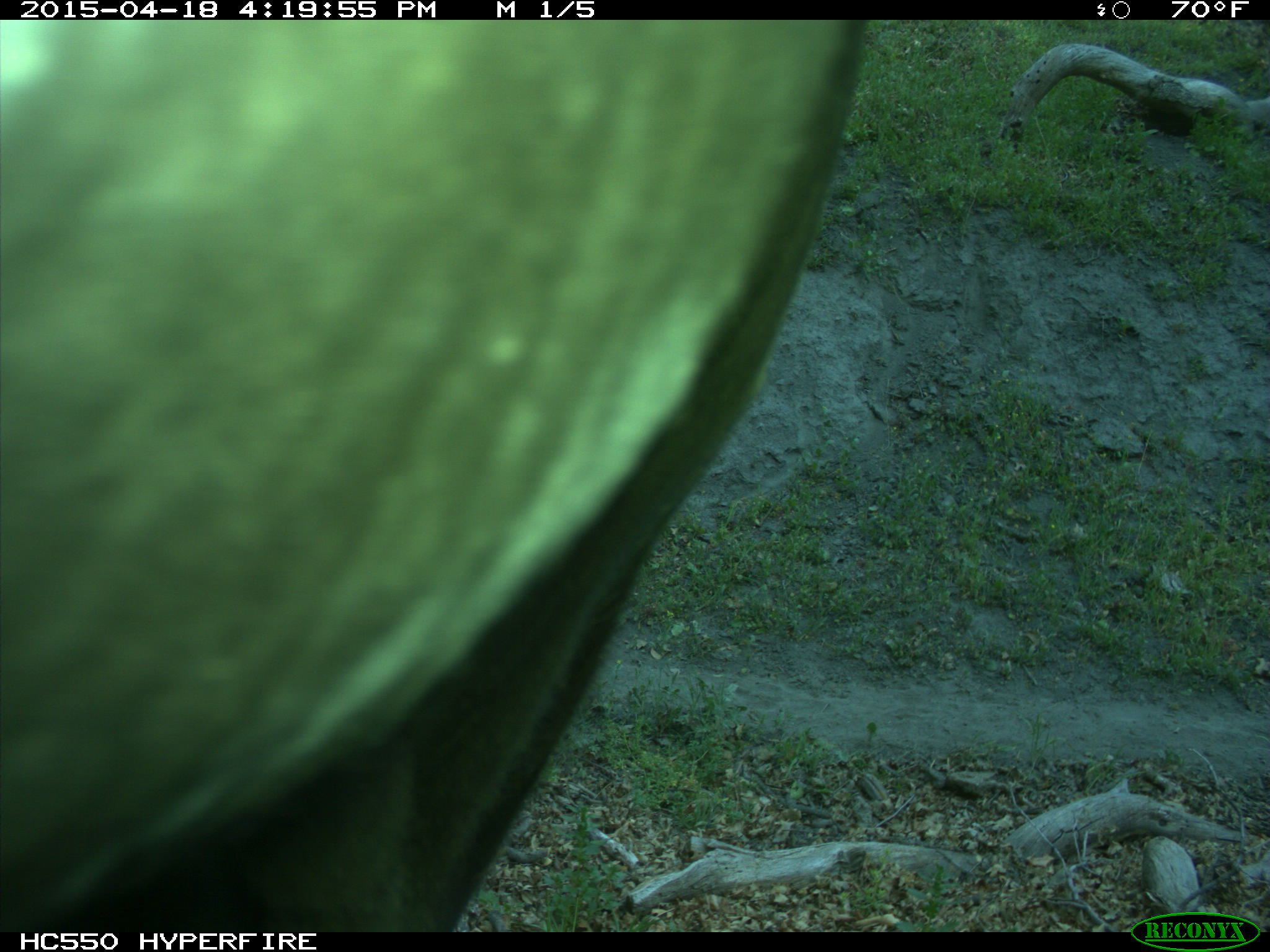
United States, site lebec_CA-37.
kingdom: Animalia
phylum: Chordata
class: Mammalia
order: Artiodactyla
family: Bovidae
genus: Bos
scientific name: Bos taurus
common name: domestic cow